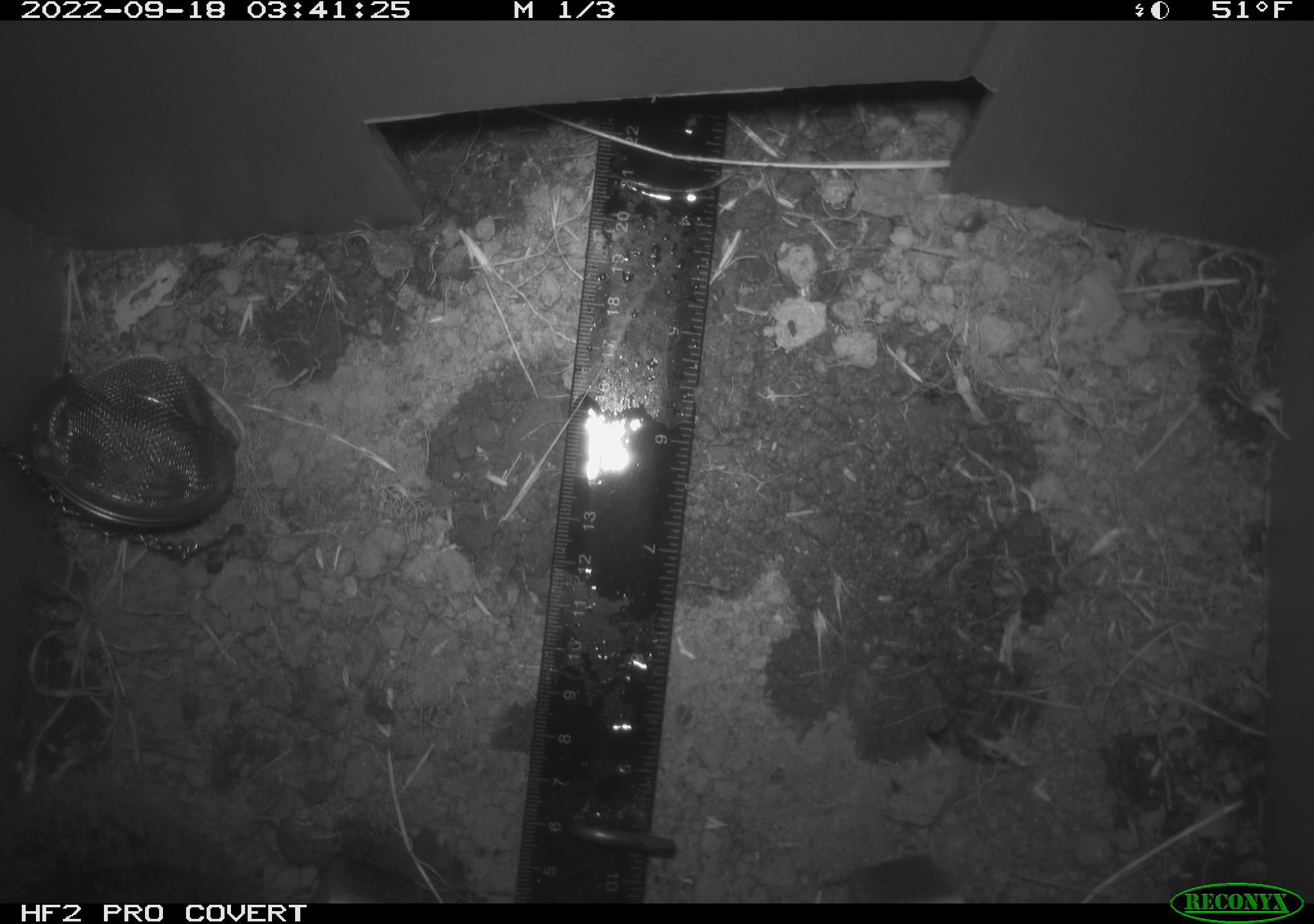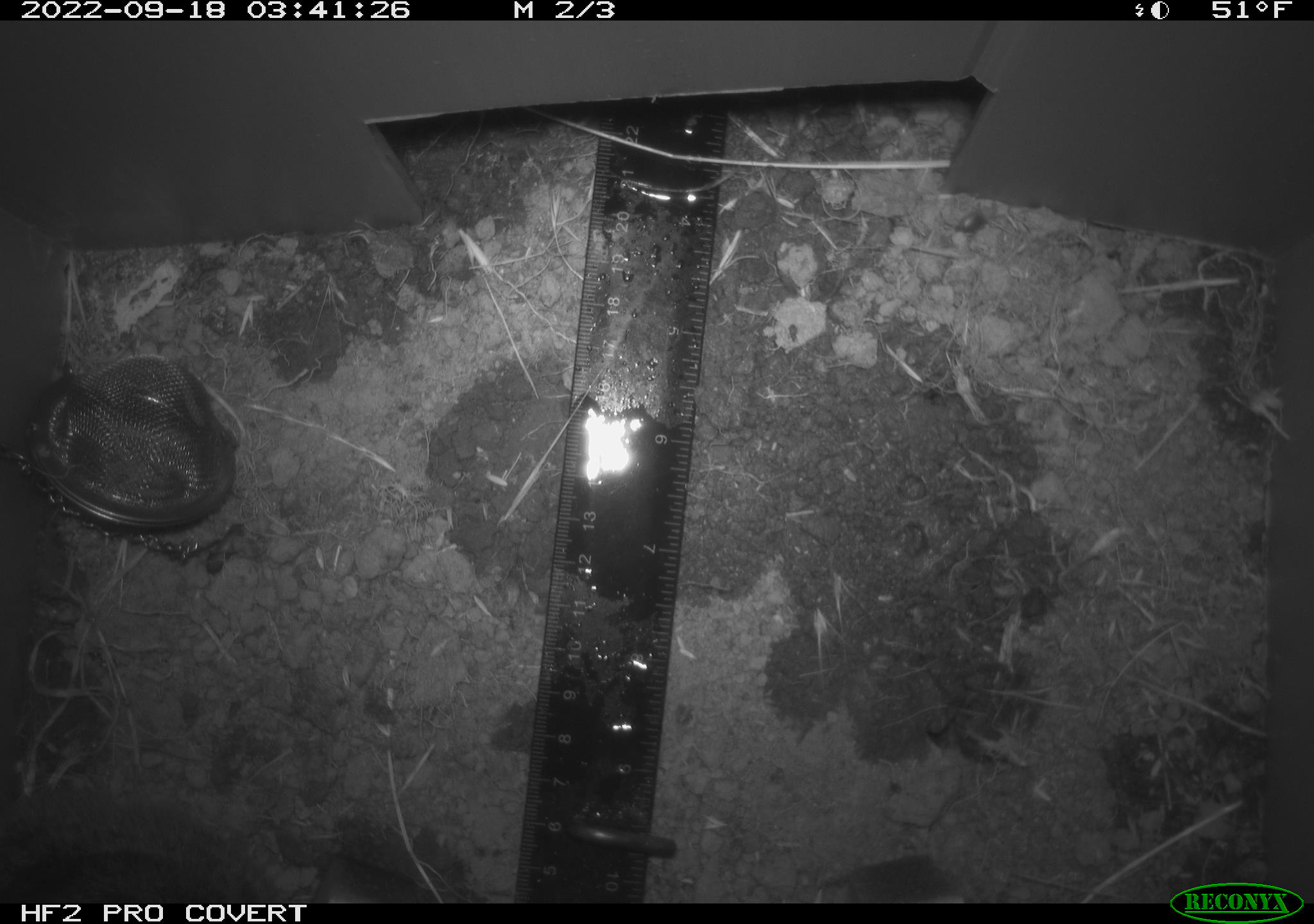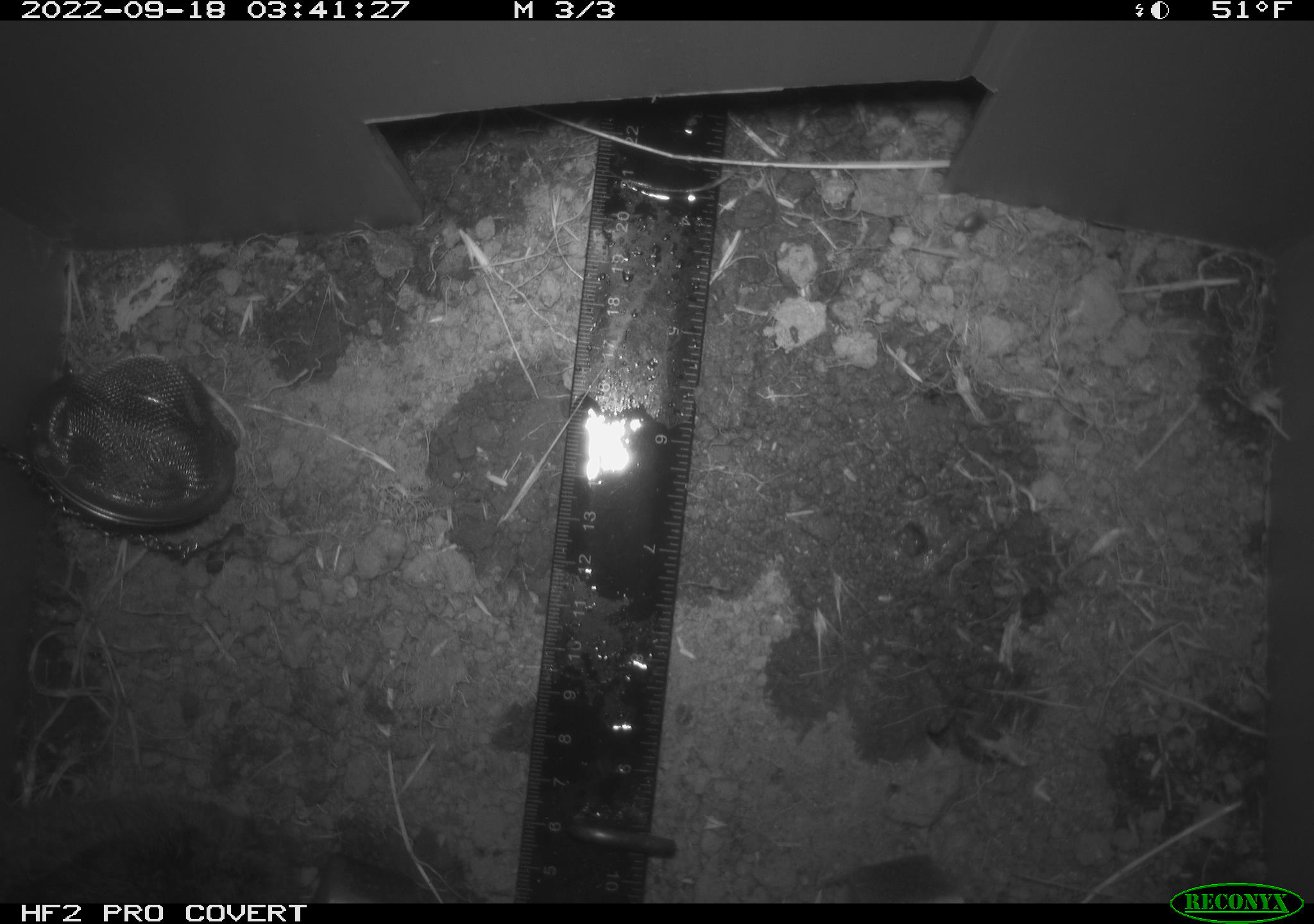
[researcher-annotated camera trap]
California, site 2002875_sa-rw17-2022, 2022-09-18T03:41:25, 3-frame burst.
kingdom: Animalia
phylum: Chordata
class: Mammalia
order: Rodentia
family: Cricetidae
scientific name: Arvicolinae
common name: voles, lemmings, and muskrats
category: arvicolinae subfamily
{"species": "arvicolinae subfamily (voles, lemmings, and muskrats) (Arvicolinae)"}